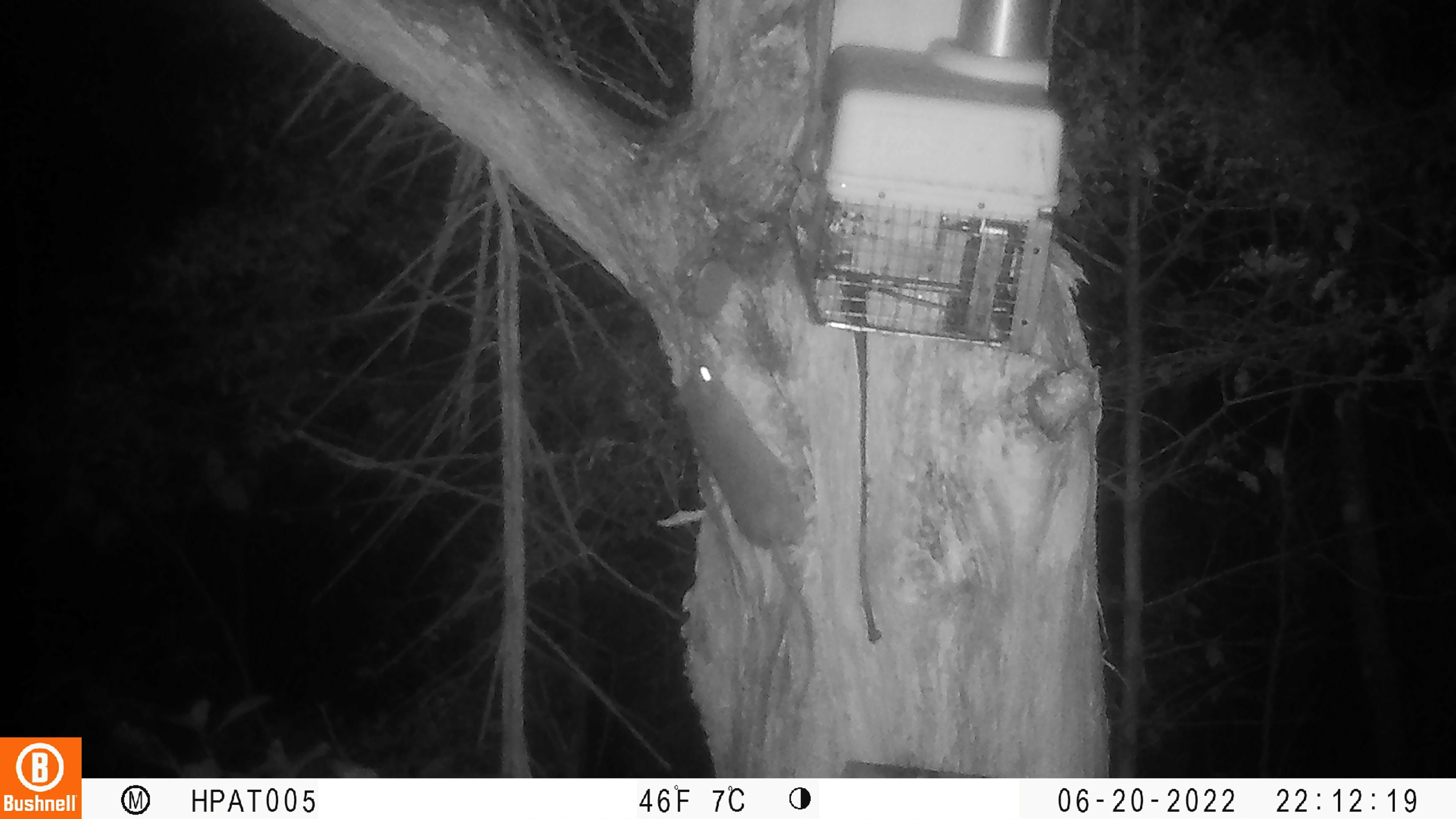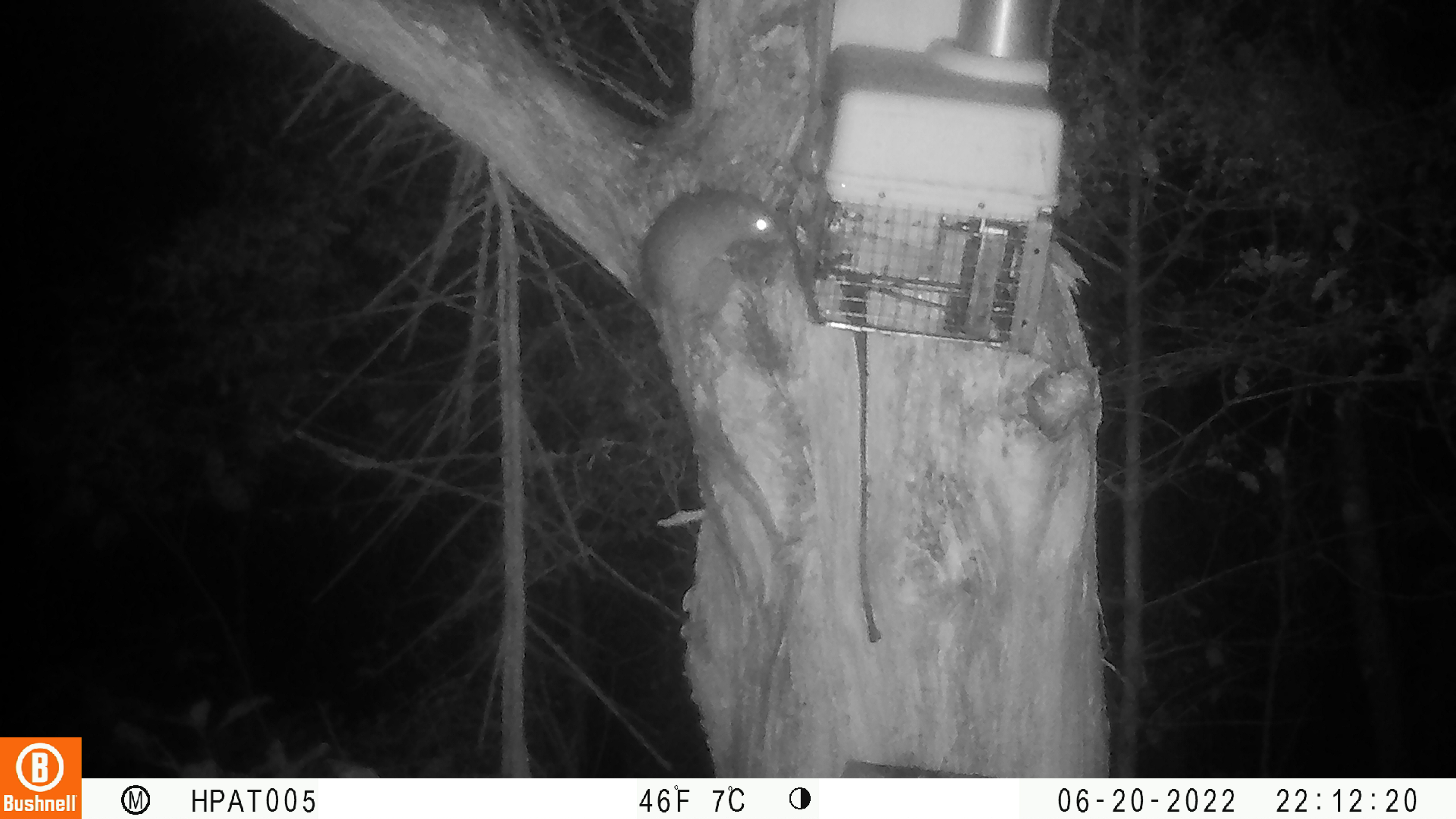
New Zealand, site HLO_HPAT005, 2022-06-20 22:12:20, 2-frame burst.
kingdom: Animalia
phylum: Chordata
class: Mammalia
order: Rodentia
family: Muridae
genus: Rattus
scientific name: Rattus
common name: rat